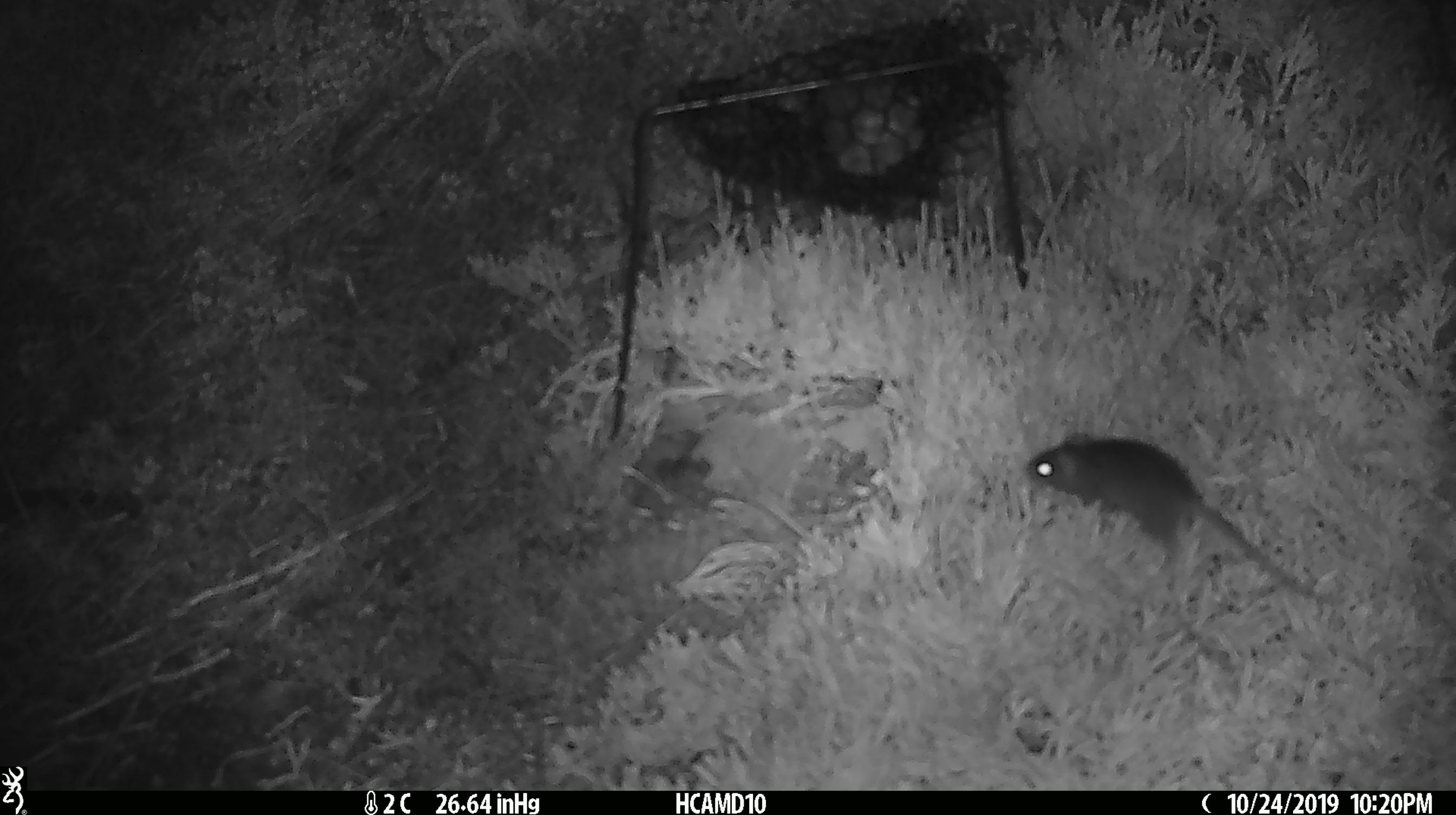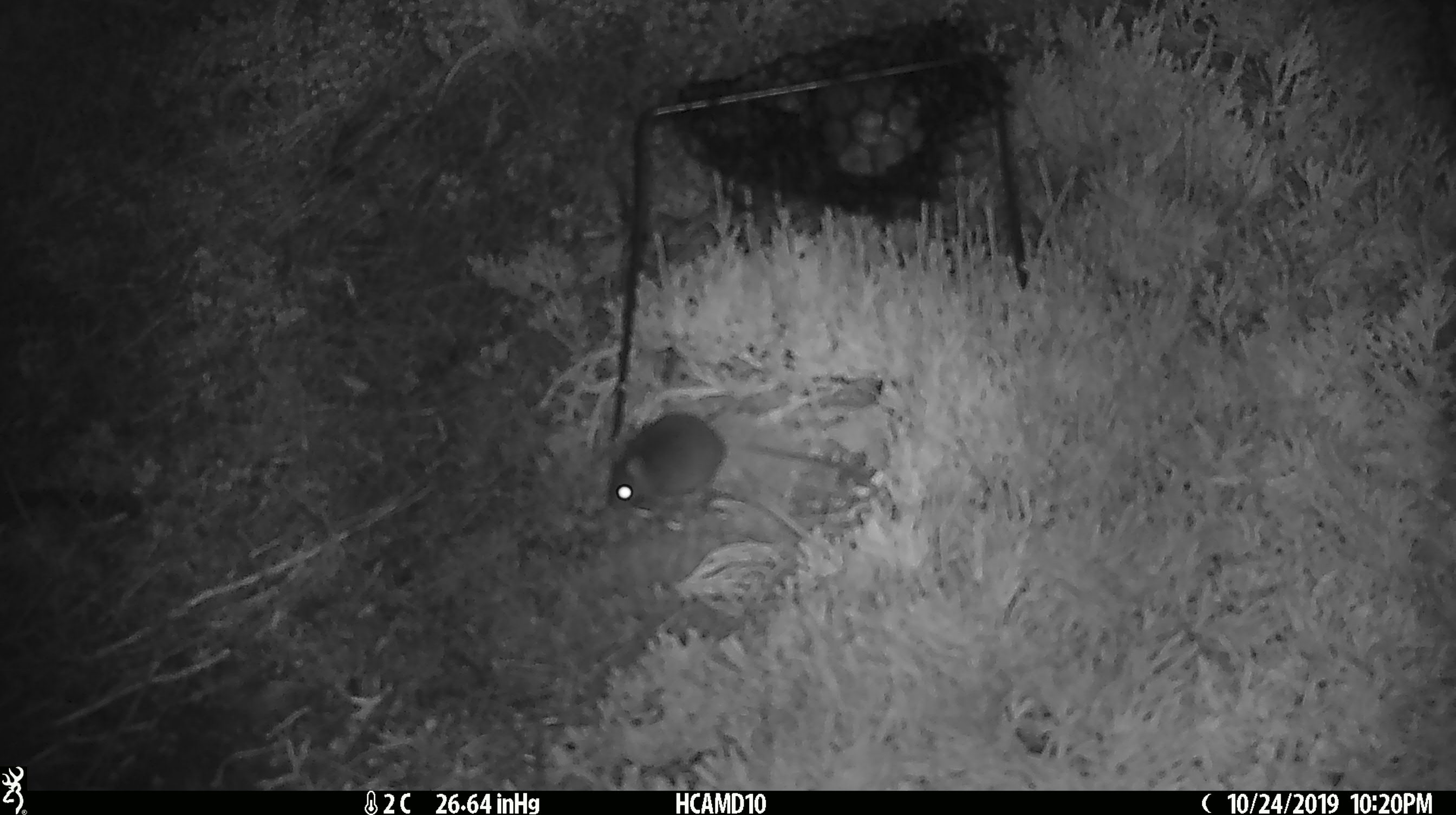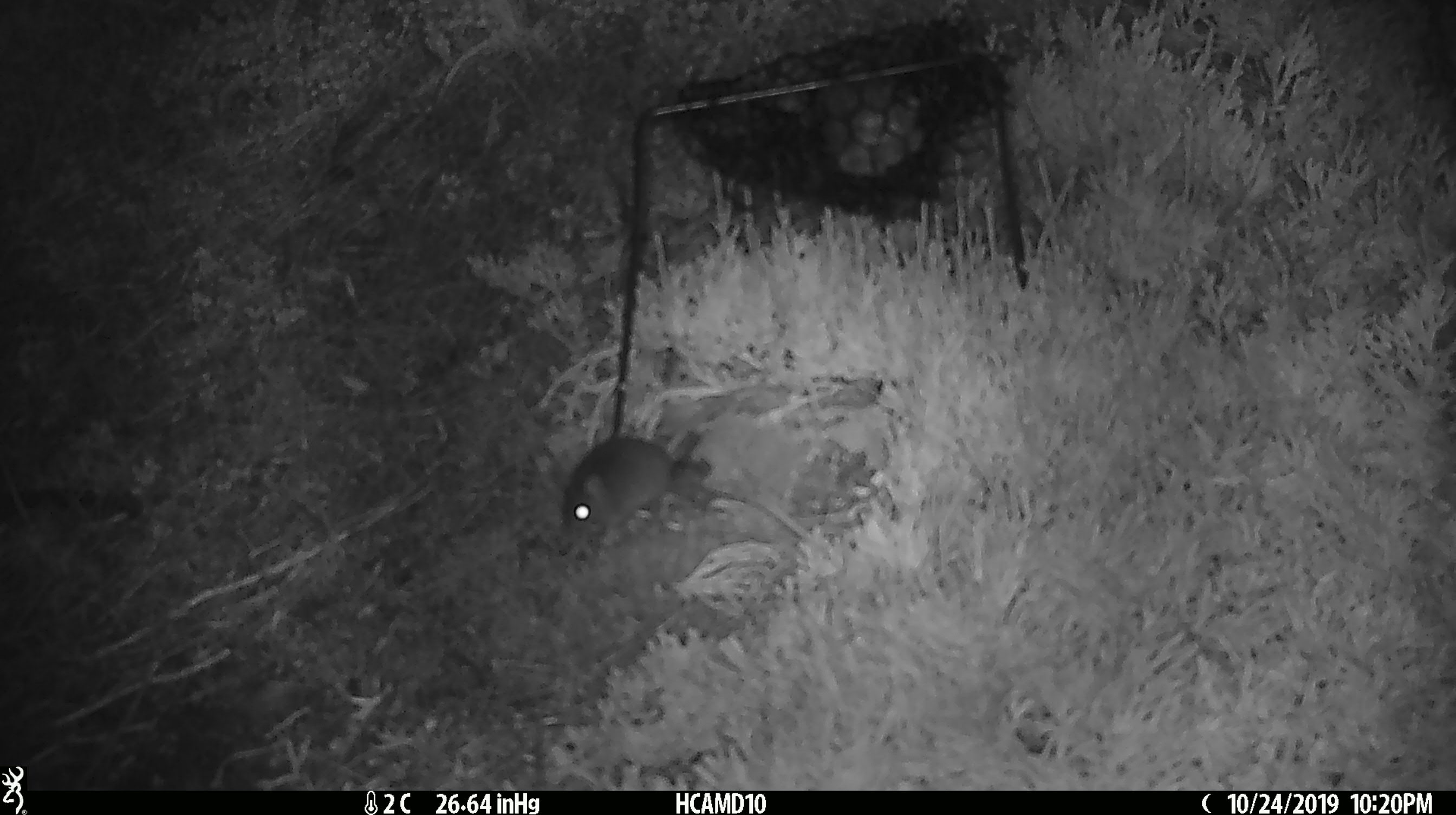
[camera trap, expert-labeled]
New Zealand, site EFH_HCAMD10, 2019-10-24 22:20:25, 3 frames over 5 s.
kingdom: Animalia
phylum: Chordata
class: Mammalia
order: Rodentia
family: Muridae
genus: Mus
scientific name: Mus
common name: mouse